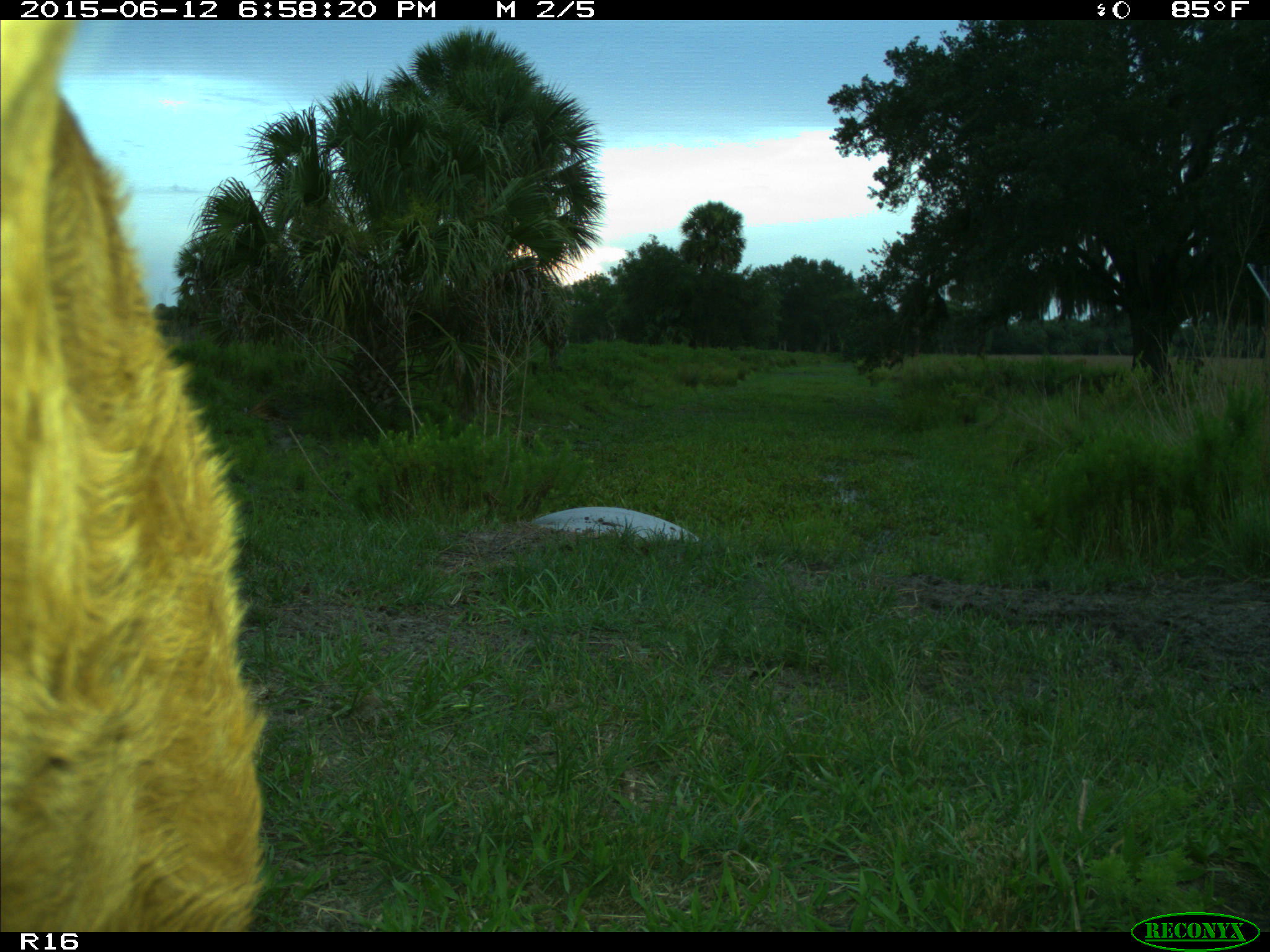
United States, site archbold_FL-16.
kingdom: Animalia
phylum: Chordata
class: Mammalia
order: Artiodactyla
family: Bovidae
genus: Bos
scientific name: Bos taurus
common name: domestic cow